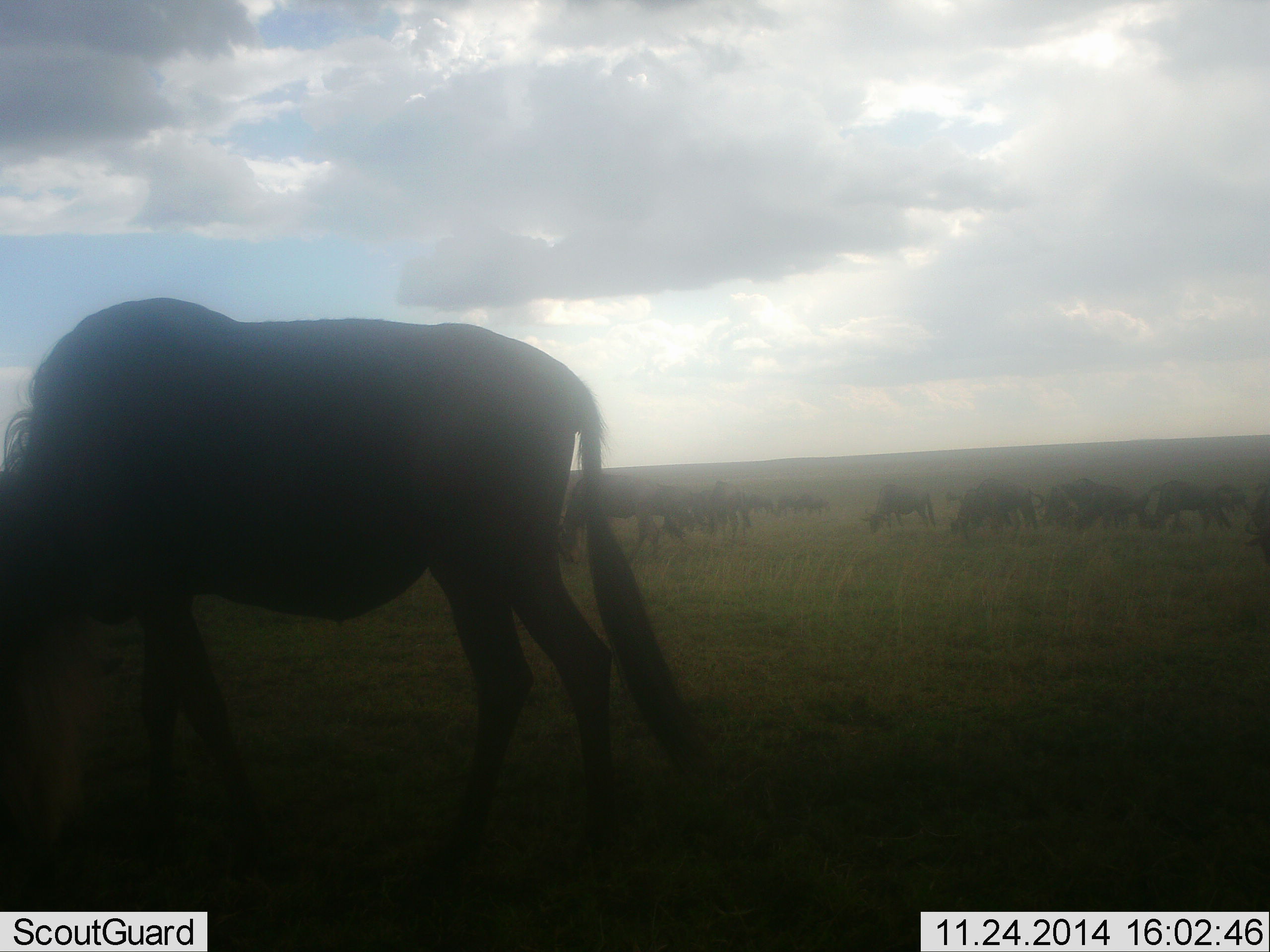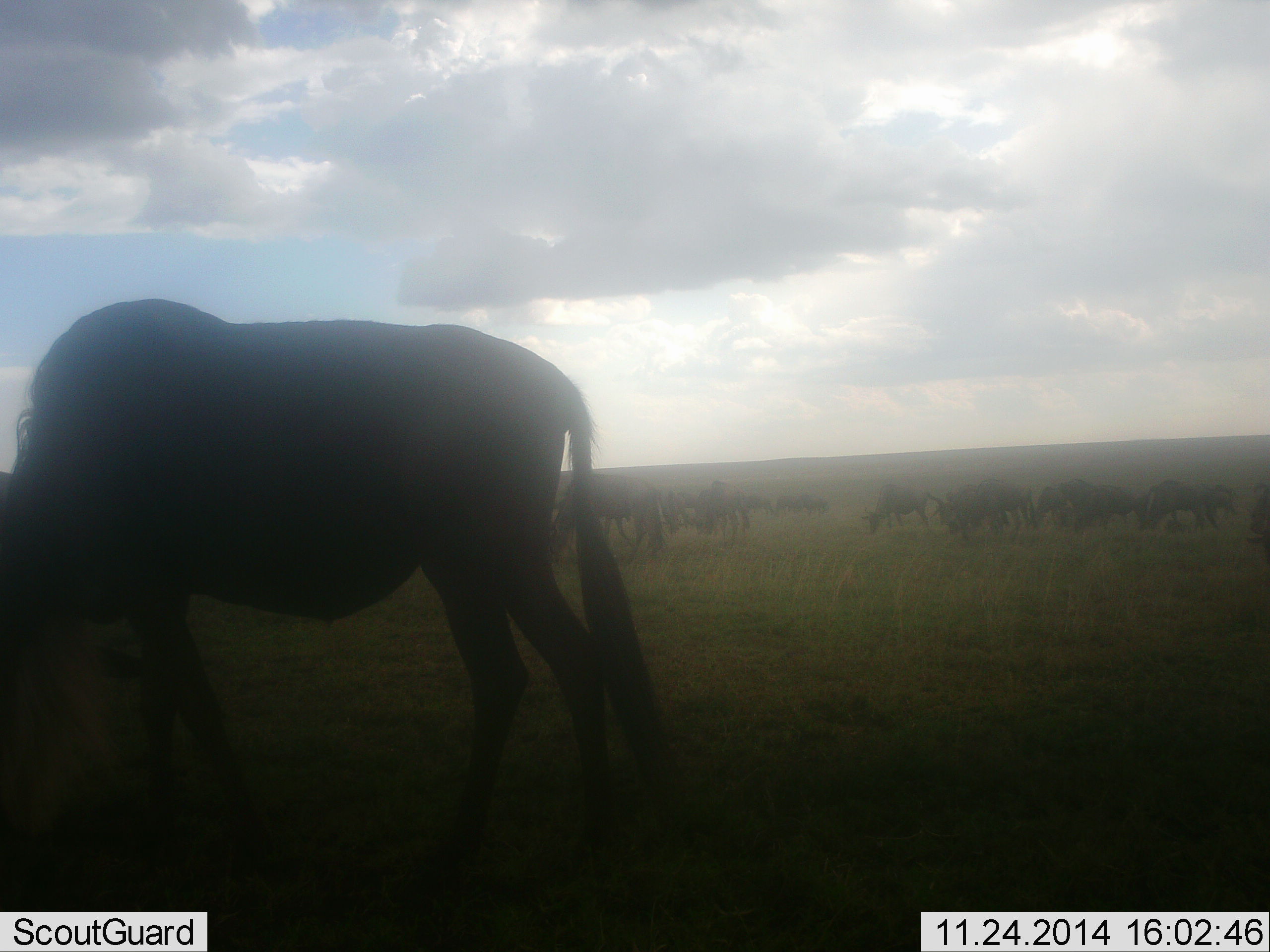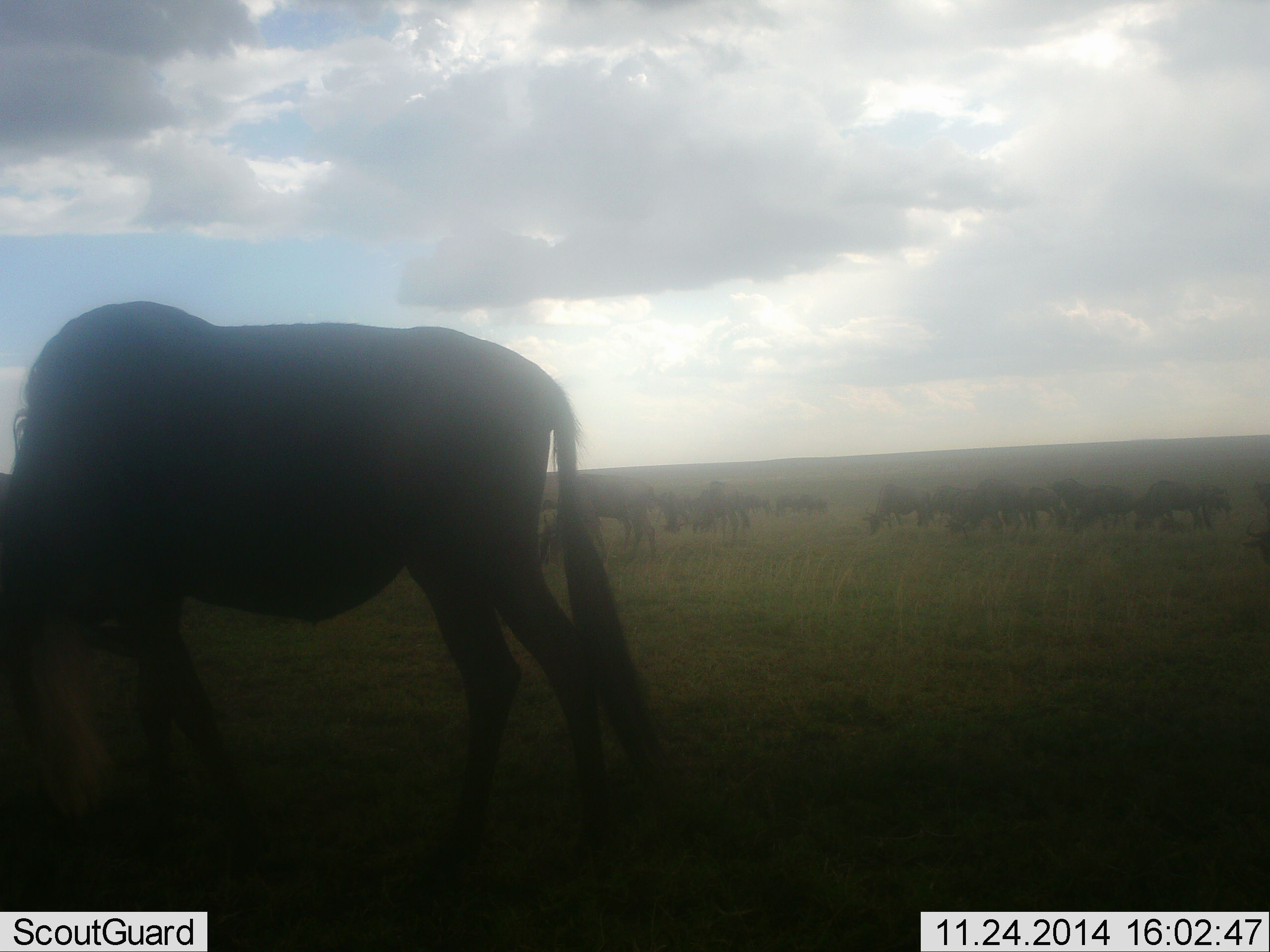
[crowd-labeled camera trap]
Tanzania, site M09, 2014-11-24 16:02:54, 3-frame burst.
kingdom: Animalia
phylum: Chordata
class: Mammalia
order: Artiodactyla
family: Bovidae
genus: Connochaetes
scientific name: Connochaetes taurinus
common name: blue wildebeest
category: wildebeest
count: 11-50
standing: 20%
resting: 0%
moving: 20%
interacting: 0%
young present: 0%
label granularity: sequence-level